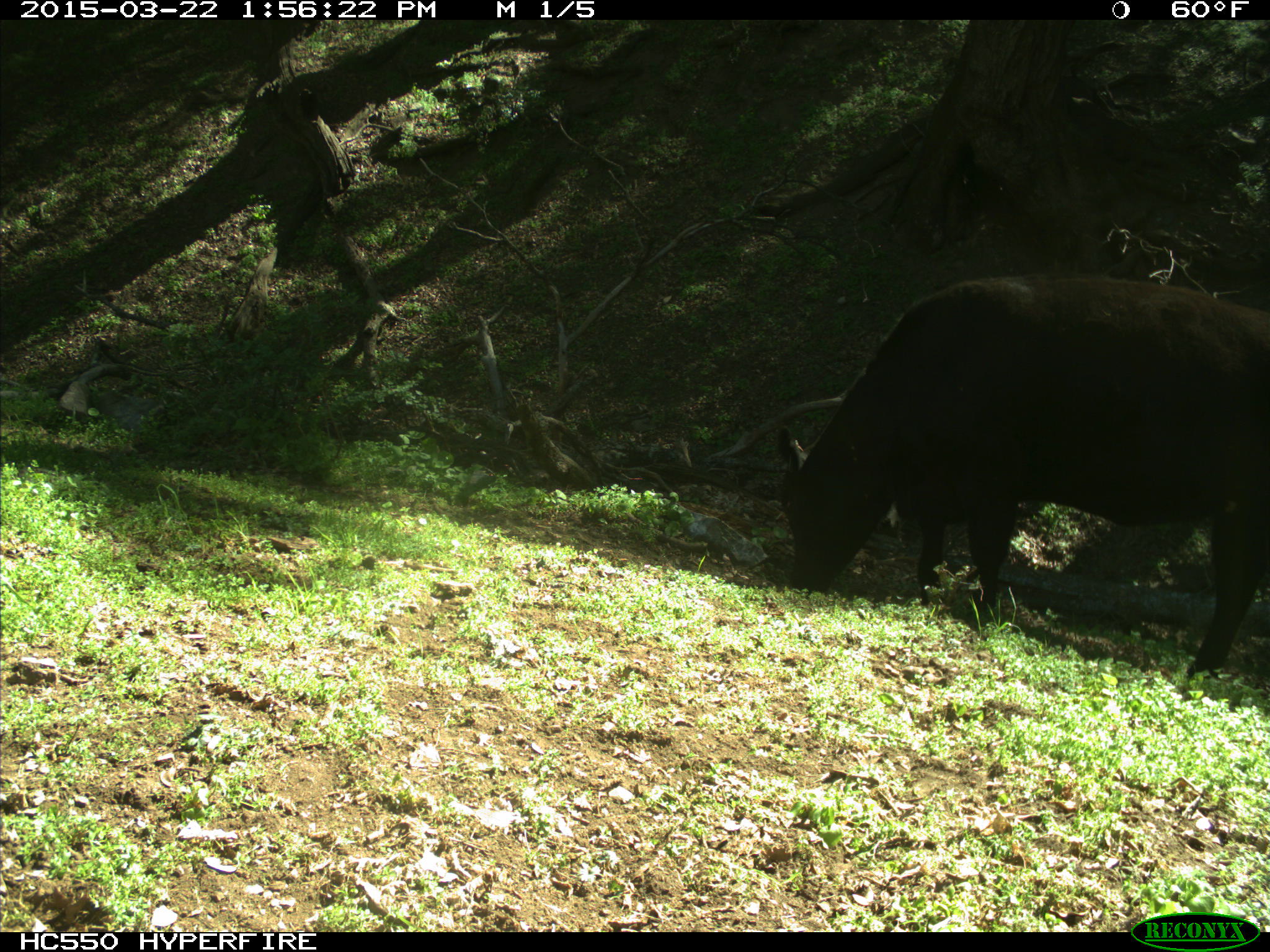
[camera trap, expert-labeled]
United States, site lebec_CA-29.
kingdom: Animalia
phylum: Chordata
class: Mammalia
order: Artiodactyla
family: Bovidae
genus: Bos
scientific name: Bos taurus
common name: domestic cow